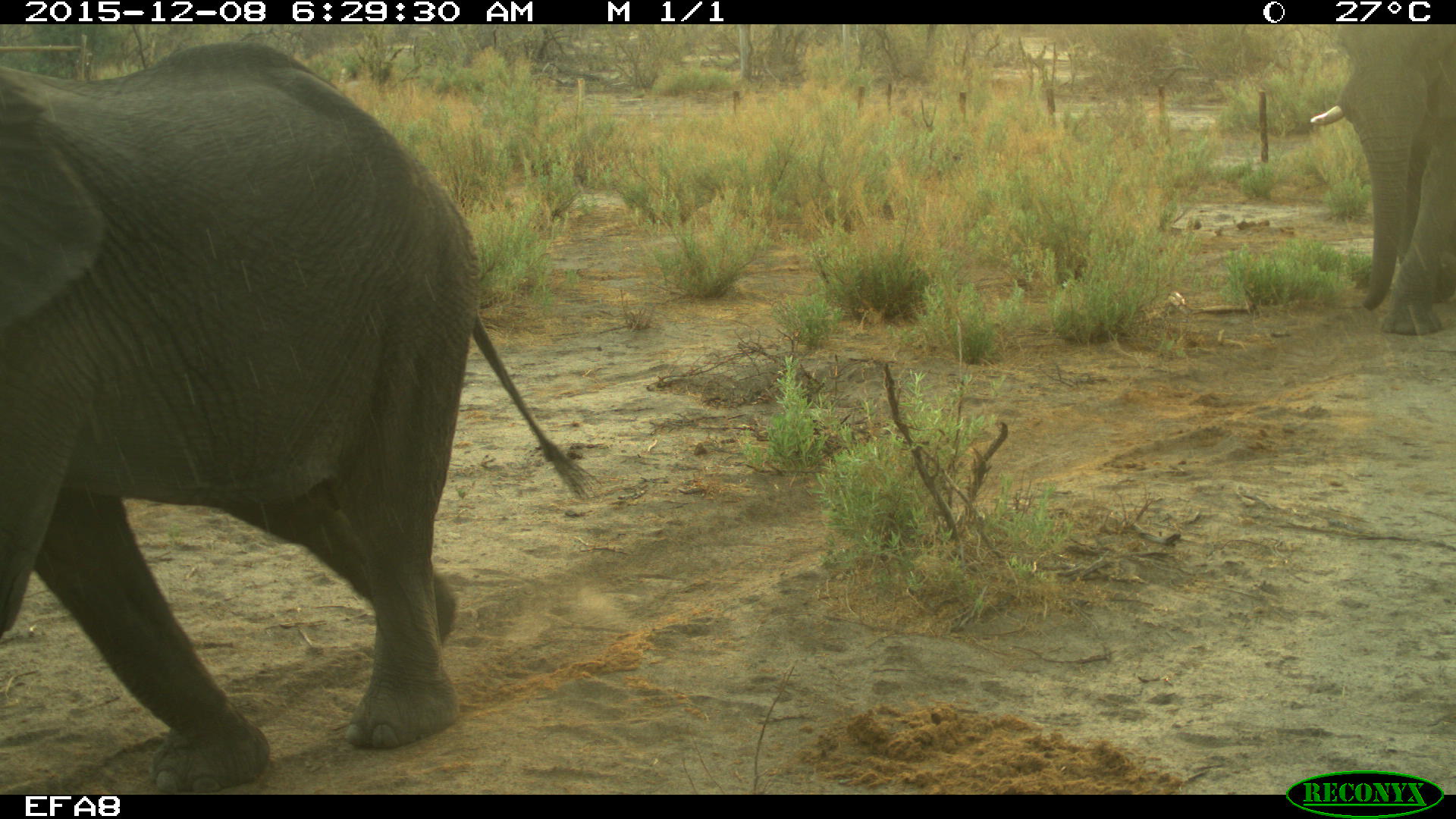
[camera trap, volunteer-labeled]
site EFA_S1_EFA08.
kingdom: Animalia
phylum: Chordata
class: Mammalia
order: Proboscidea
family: Elephantidae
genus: Loxodonta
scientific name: Loxodonta africana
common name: african bush elephant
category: elephant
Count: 2.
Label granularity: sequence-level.